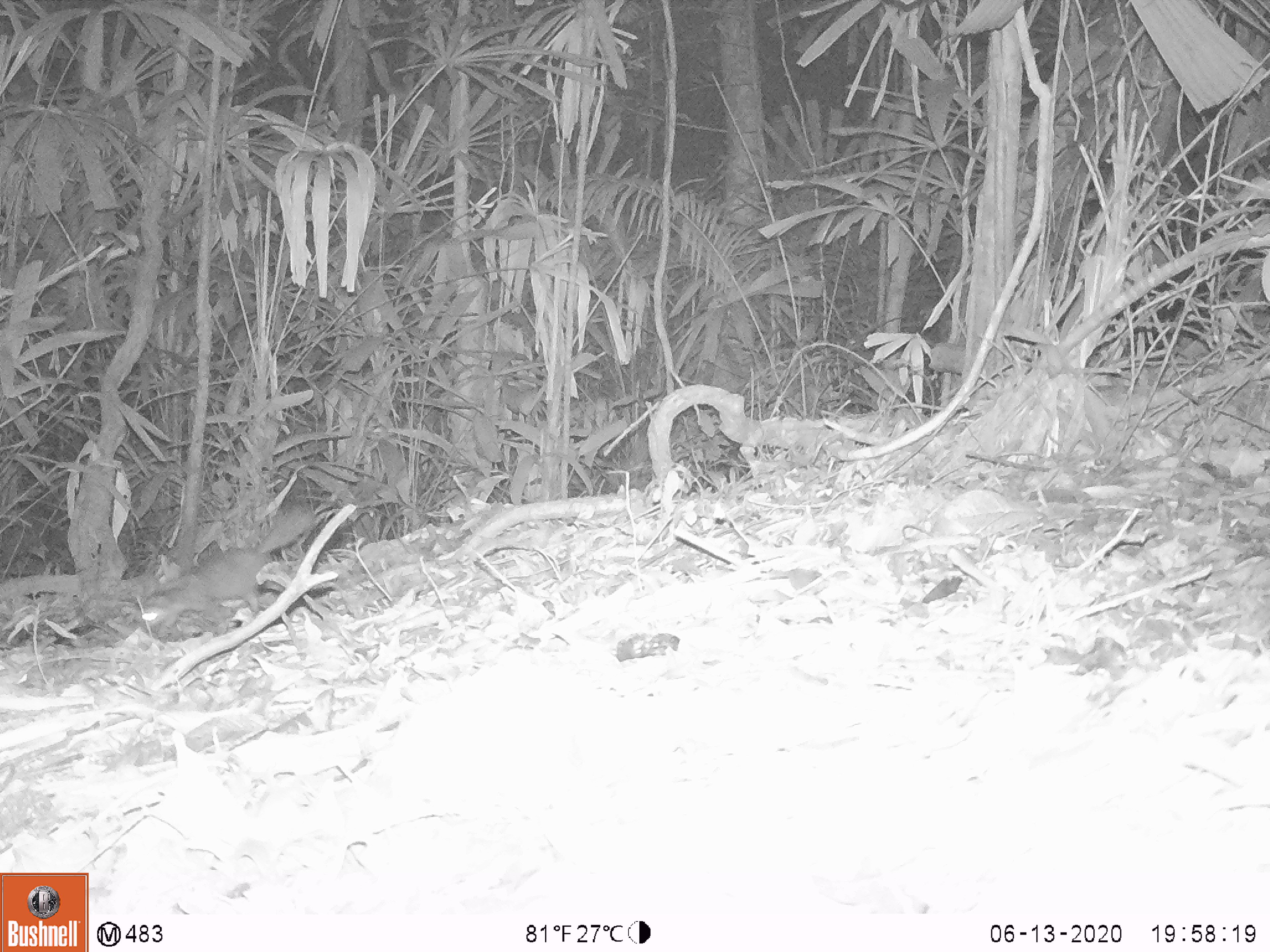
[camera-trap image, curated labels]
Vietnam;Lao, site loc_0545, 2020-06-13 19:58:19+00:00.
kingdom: Animalia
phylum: Chordata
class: Mammalia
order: Carnivora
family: Mustelidae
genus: Melogale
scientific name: Melogale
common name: ferret badger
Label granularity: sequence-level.